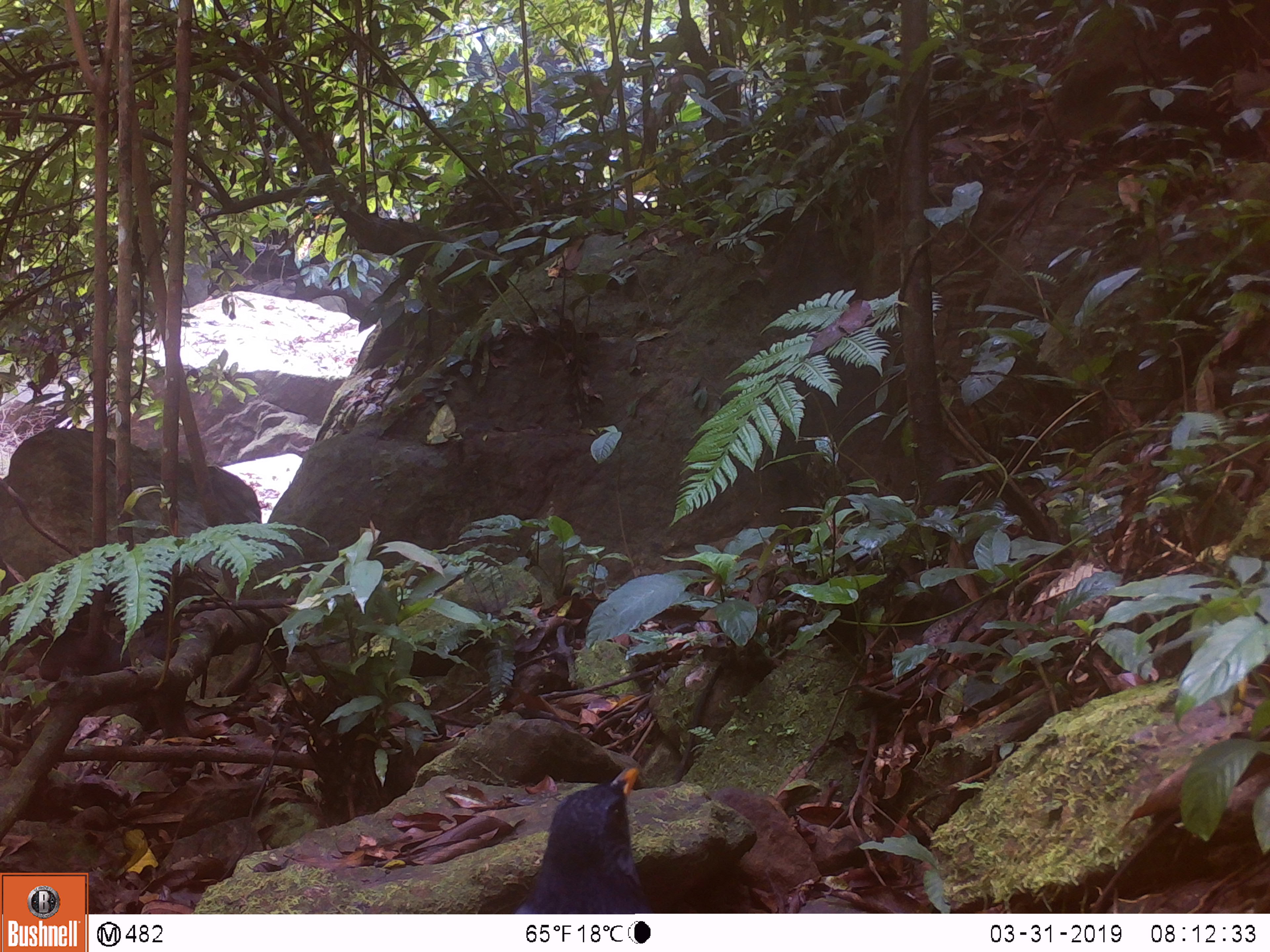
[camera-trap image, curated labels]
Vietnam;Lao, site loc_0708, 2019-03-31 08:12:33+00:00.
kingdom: Animalia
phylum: Chordata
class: Aves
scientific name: Aves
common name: bird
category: unidentified bird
Unidentified bird (bird) (Aves). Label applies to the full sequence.